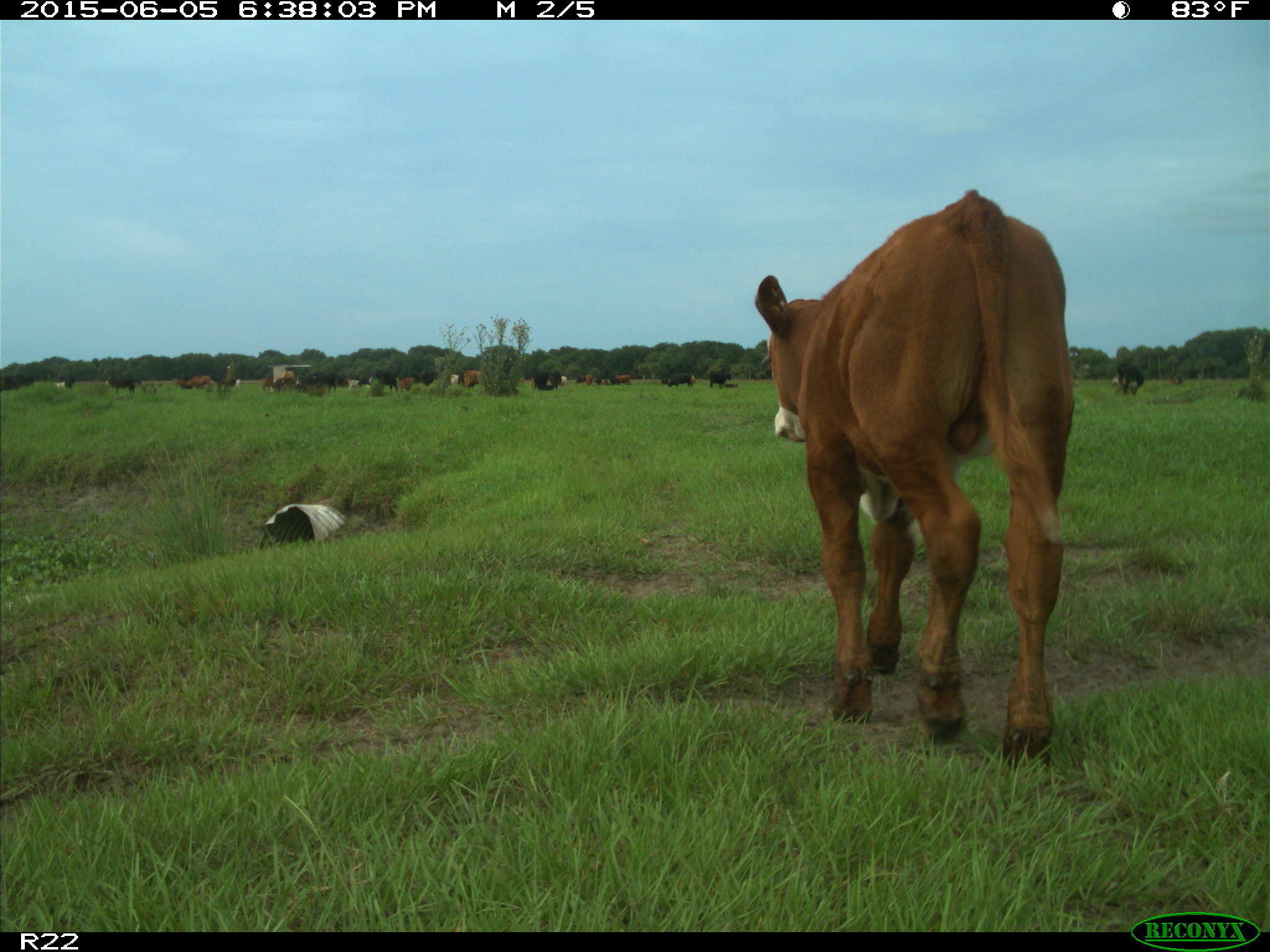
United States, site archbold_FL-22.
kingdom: Animalia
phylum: Chordata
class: Mammalia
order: Artiodactyla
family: Bovidae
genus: Bos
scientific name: Bos taurus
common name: domestic cow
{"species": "Bos taurus (domestic cow)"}